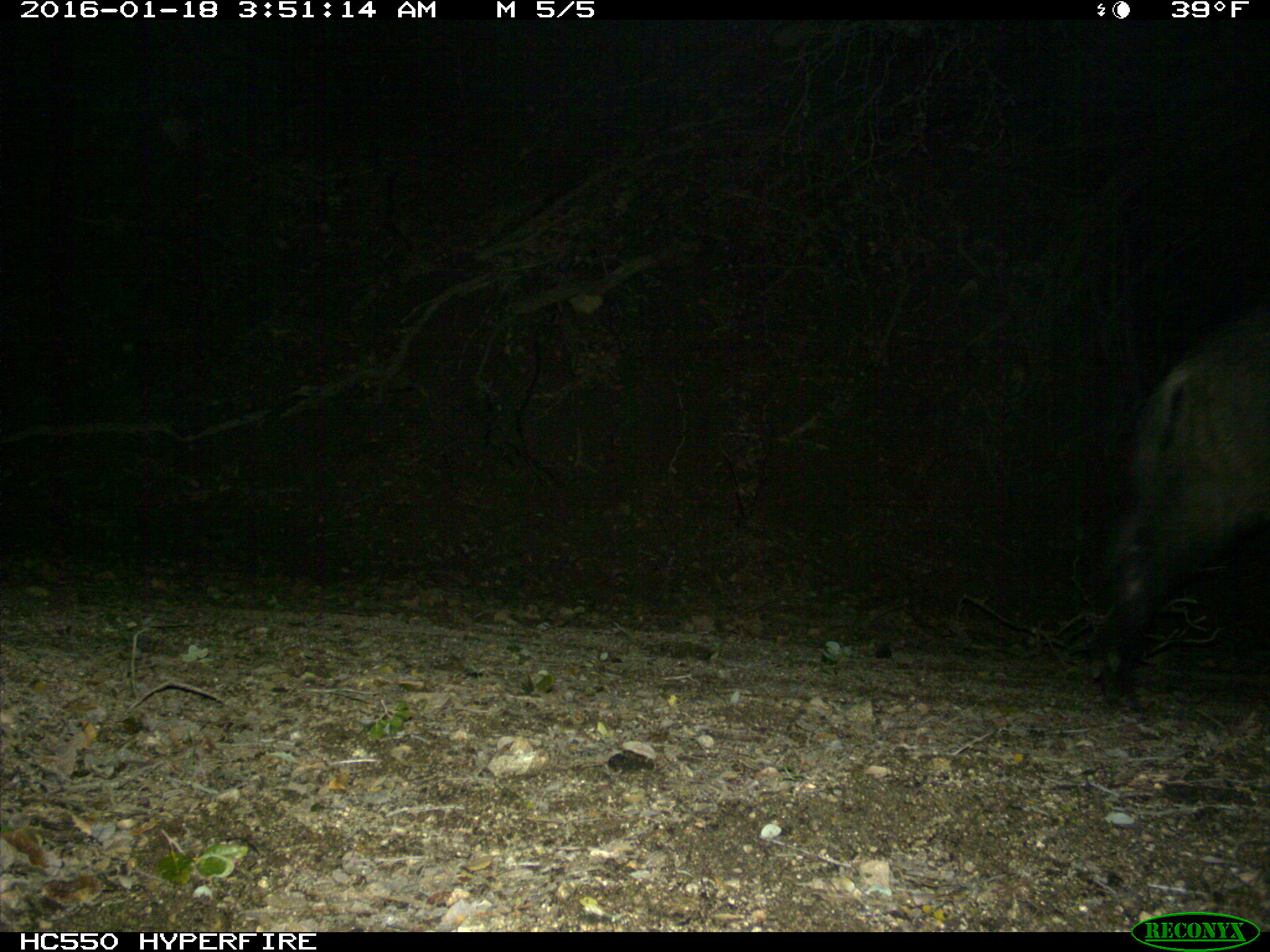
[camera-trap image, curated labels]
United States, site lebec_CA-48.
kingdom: Animalia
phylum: Chordata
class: Mammalia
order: Artiodactyla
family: Suidae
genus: Sus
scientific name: Sus scrofa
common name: wild boar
Sus scrofa (wild boar).